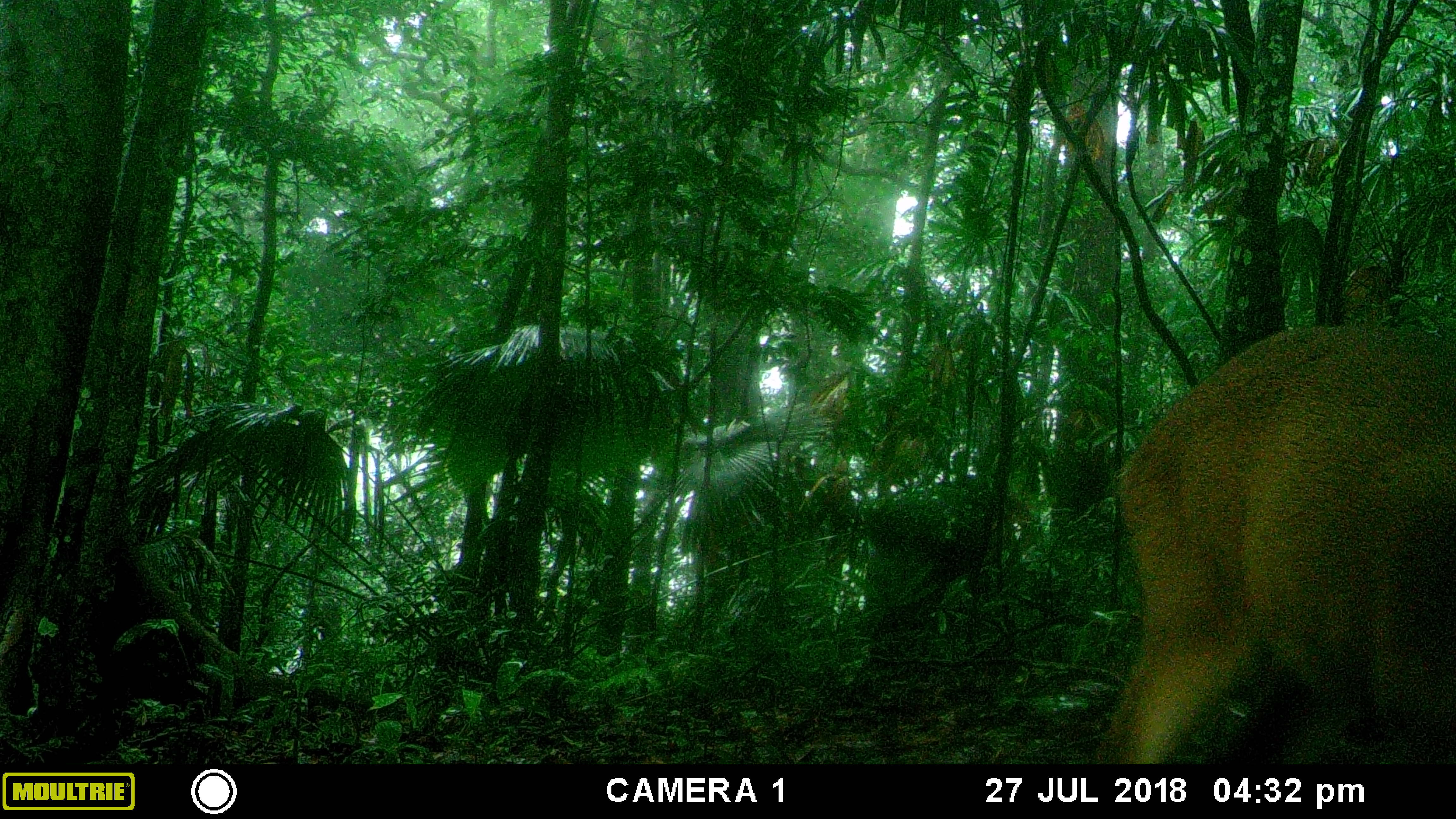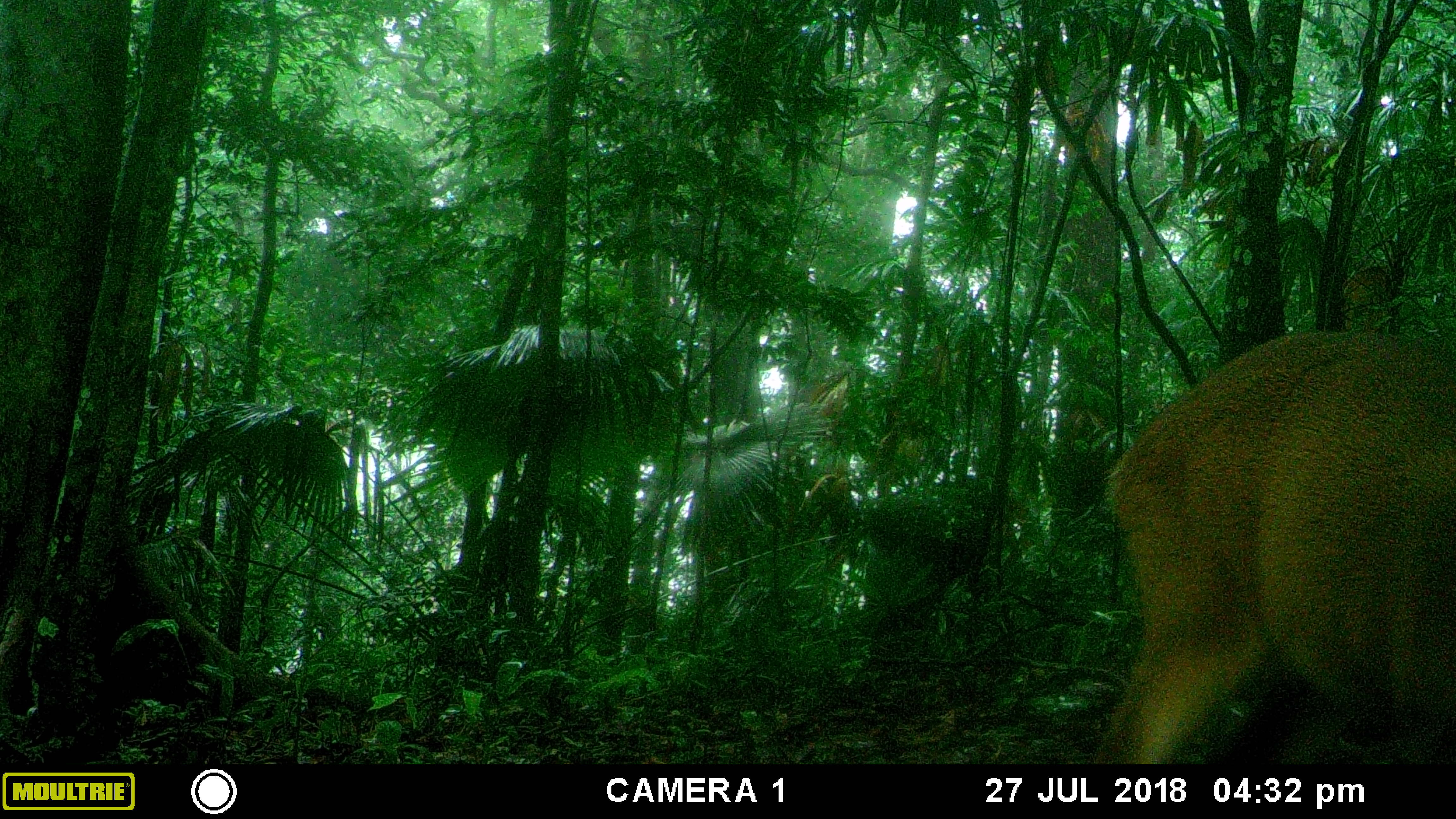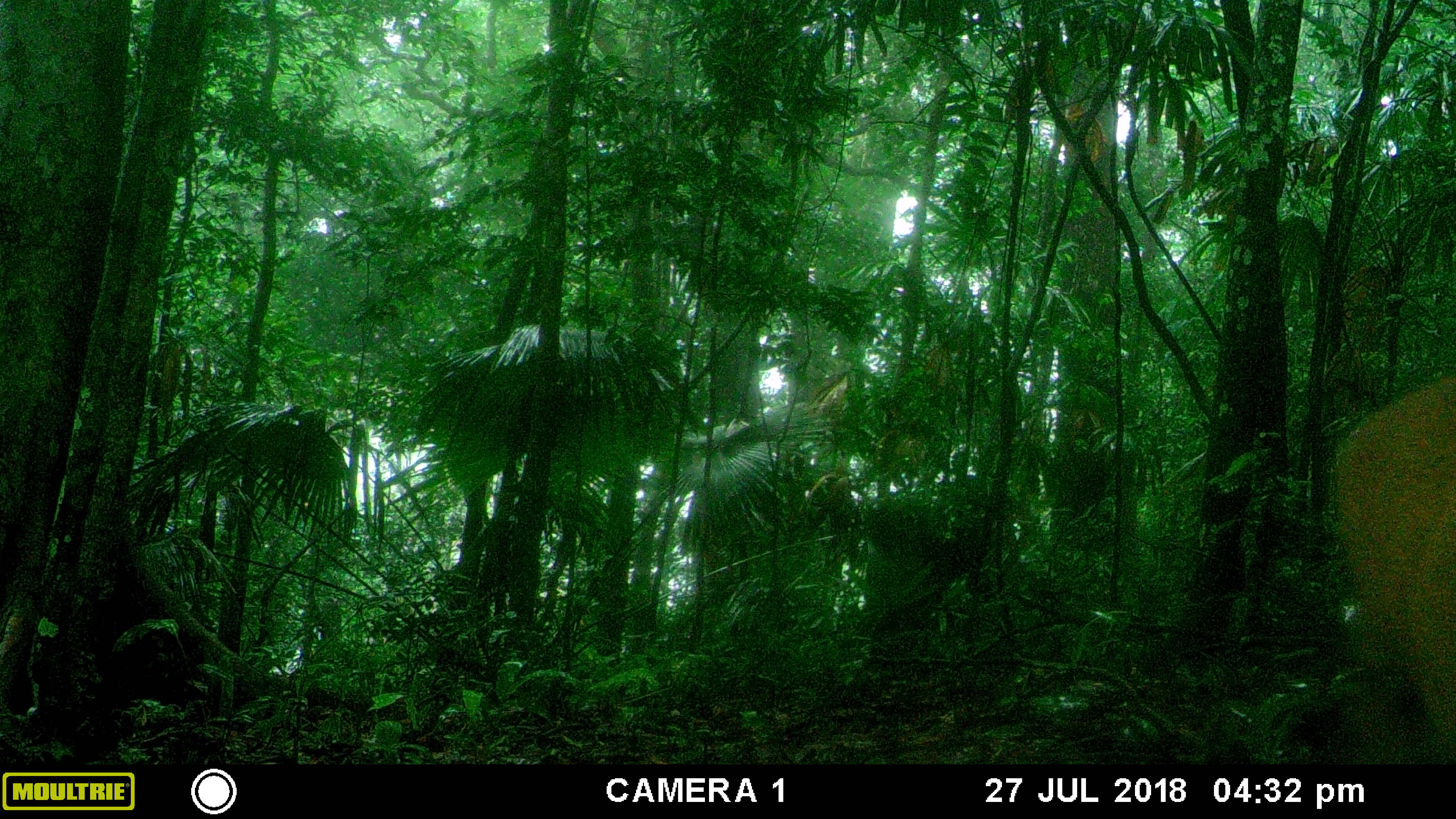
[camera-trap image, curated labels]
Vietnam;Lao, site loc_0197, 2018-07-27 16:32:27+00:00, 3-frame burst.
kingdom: Animalia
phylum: Chordata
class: Mammalia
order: Artiodactyla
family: Cervidae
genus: Muntiacus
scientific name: Muntiacus vuquangensis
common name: large-antlered muntjac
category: large antlered muntjac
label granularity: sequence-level